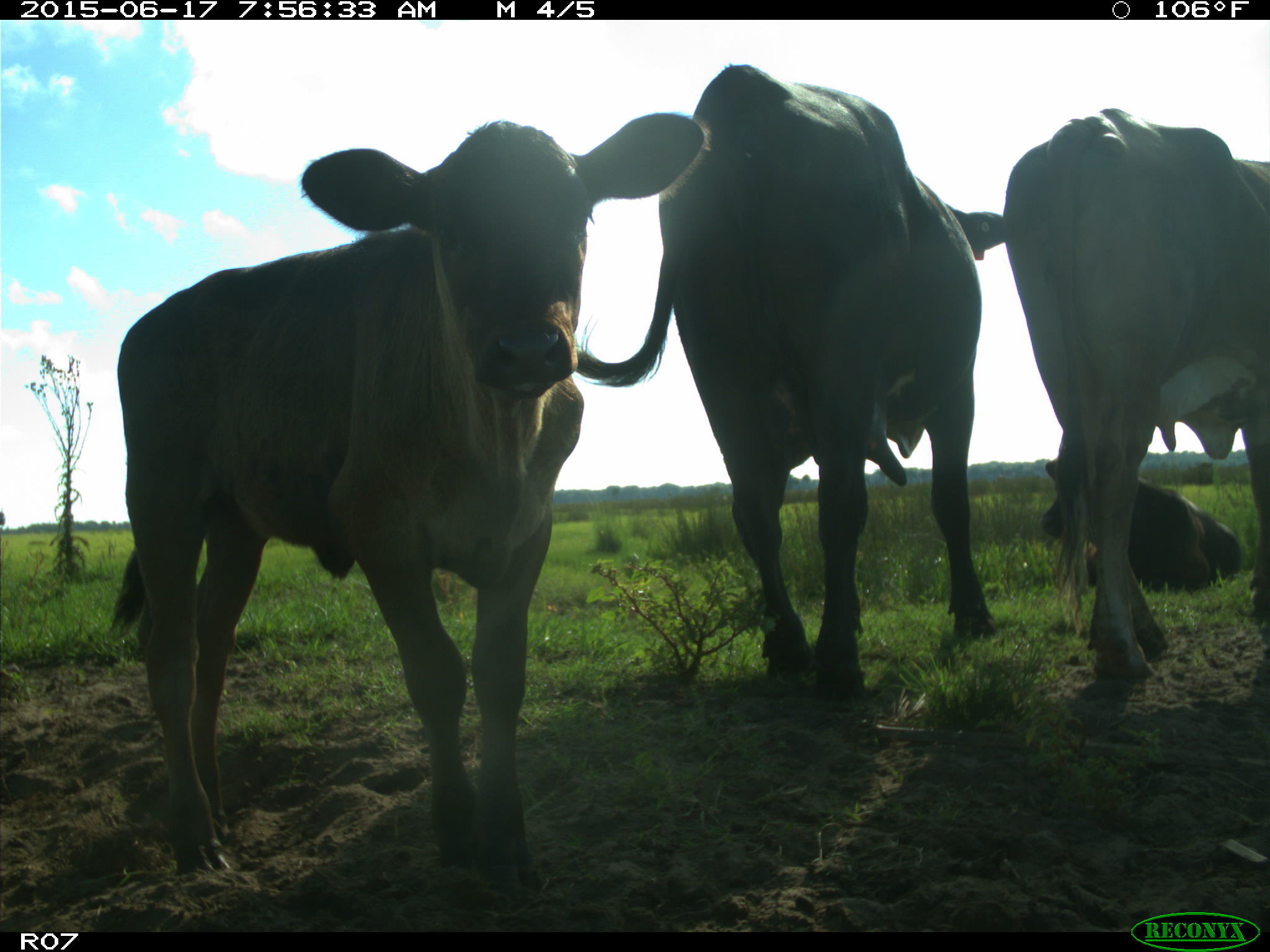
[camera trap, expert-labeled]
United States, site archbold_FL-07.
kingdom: Animalia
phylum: Chordata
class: Mammalia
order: Artiodactyla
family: Bovidae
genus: Bos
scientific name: Bos taurus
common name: domestic cow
Bos taurus (domestic cow).